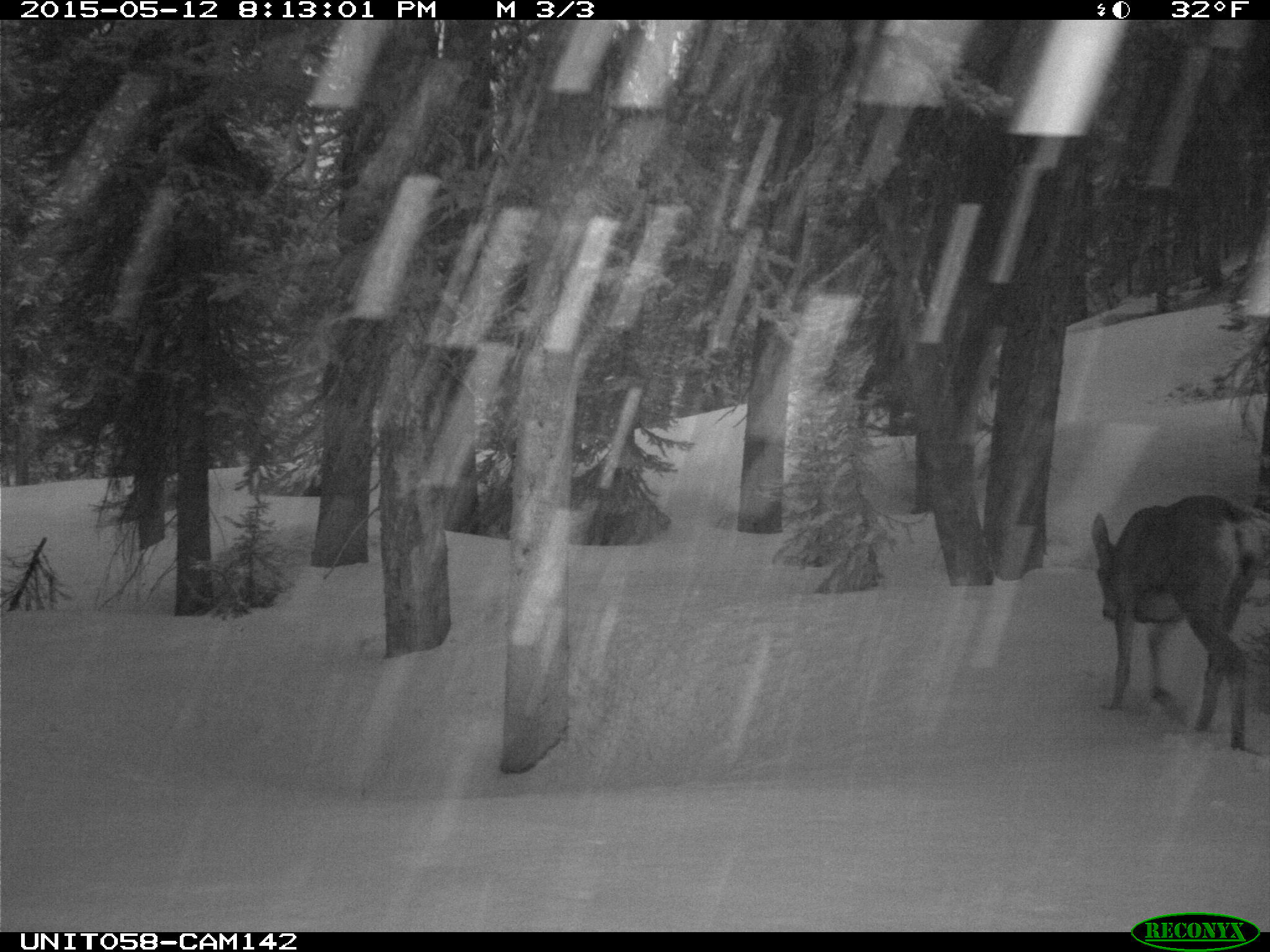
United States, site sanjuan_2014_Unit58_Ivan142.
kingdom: Animalia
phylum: Chordata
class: Mammalia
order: Artiodactyla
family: Cervidae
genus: Odocoileus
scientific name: Odocoileus hemionus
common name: mule deer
Odocoileus hemionus (mule deer).